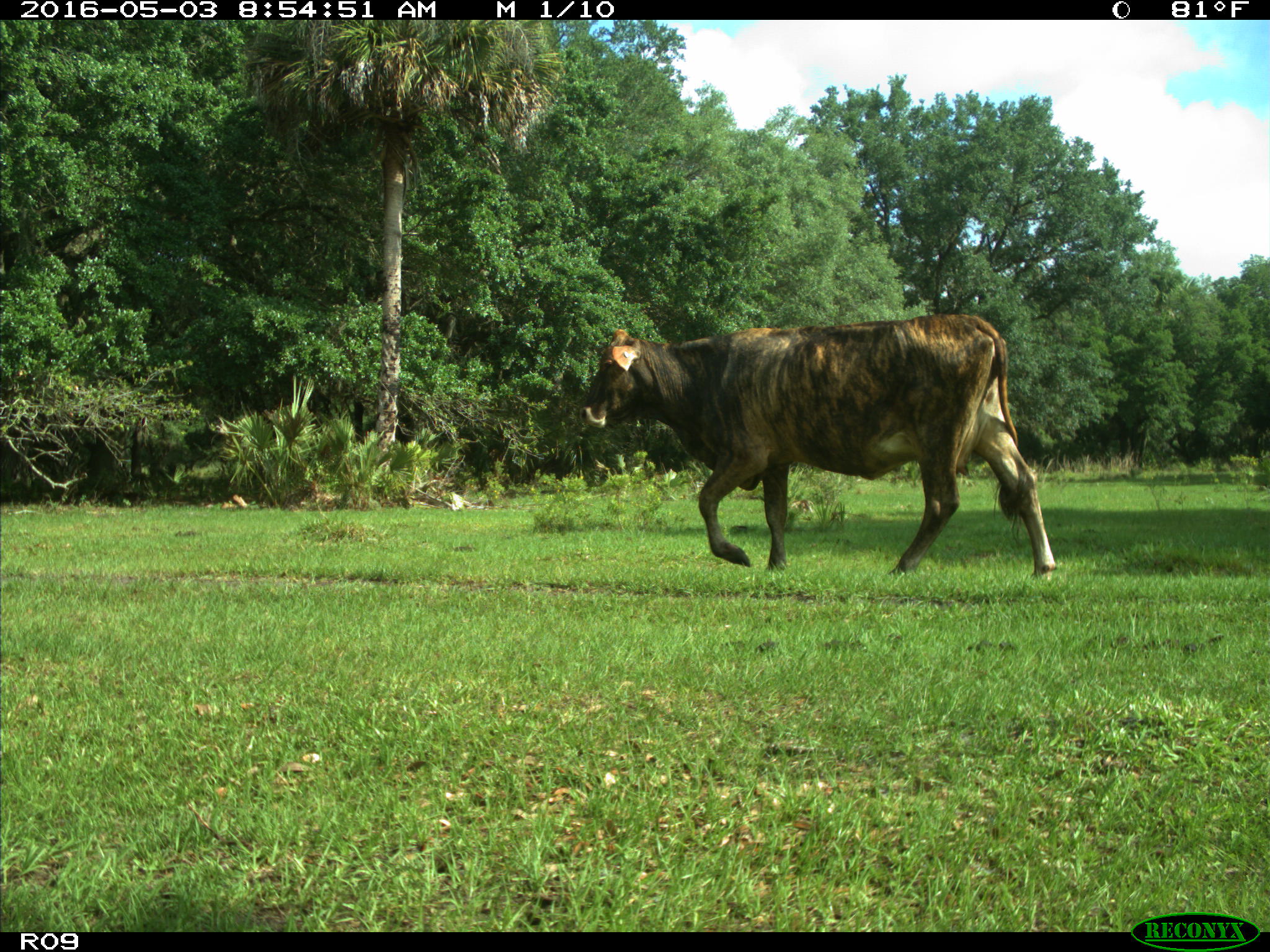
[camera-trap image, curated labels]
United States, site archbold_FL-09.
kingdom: Animalia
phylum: Chordata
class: Mammalia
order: Artiodactyla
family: Bovidae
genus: Bos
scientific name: Bos taurus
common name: domestic cow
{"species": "Bos taurus (domestic cow)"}